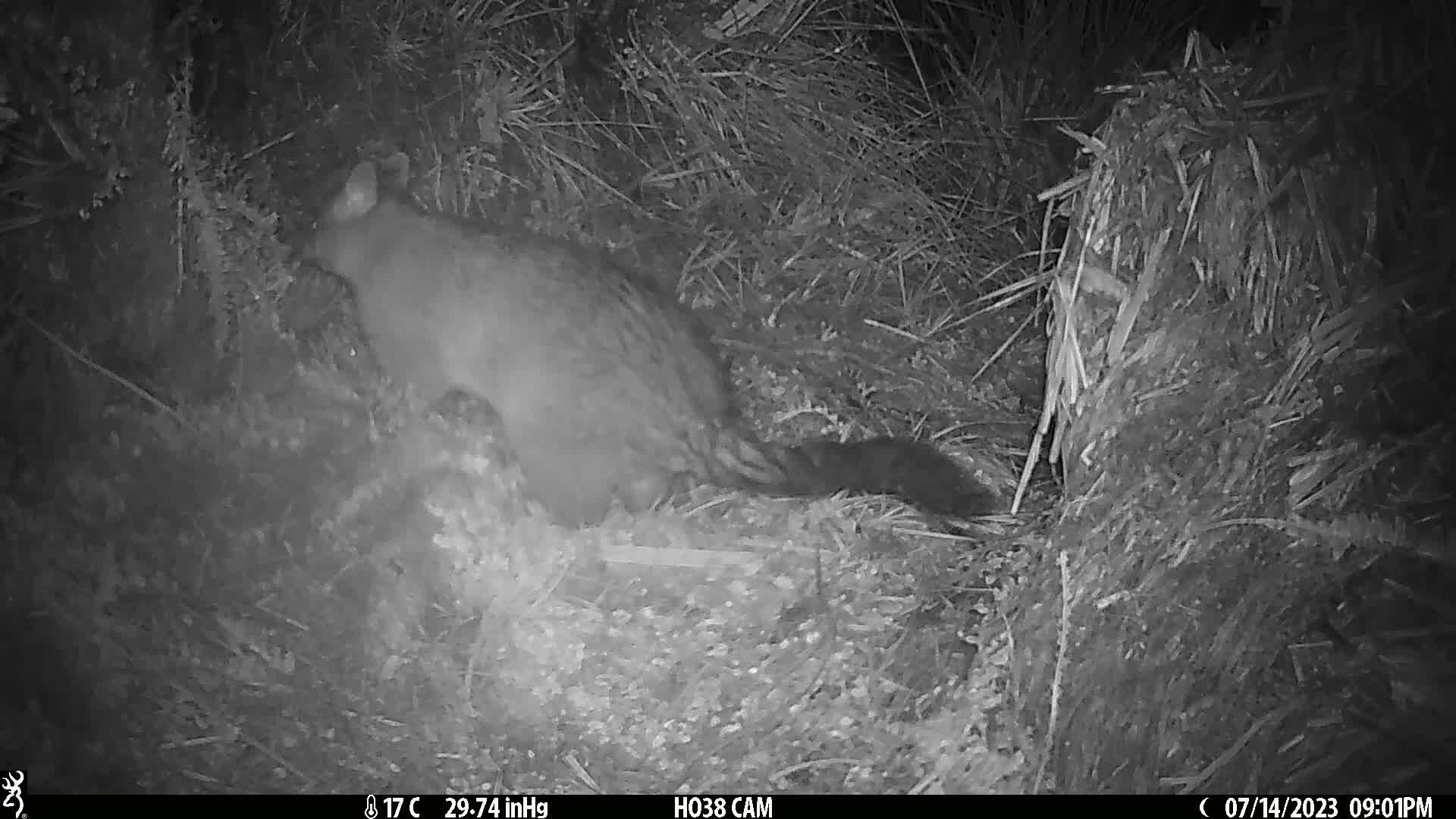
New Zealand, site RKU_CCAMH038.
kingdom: Animalia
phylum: Chordata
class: Mammalia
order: Diprotodontia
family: Phalangeridae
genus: Trichosurus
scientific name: Trichosurus vulpecula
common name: common brushtail possum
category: possum